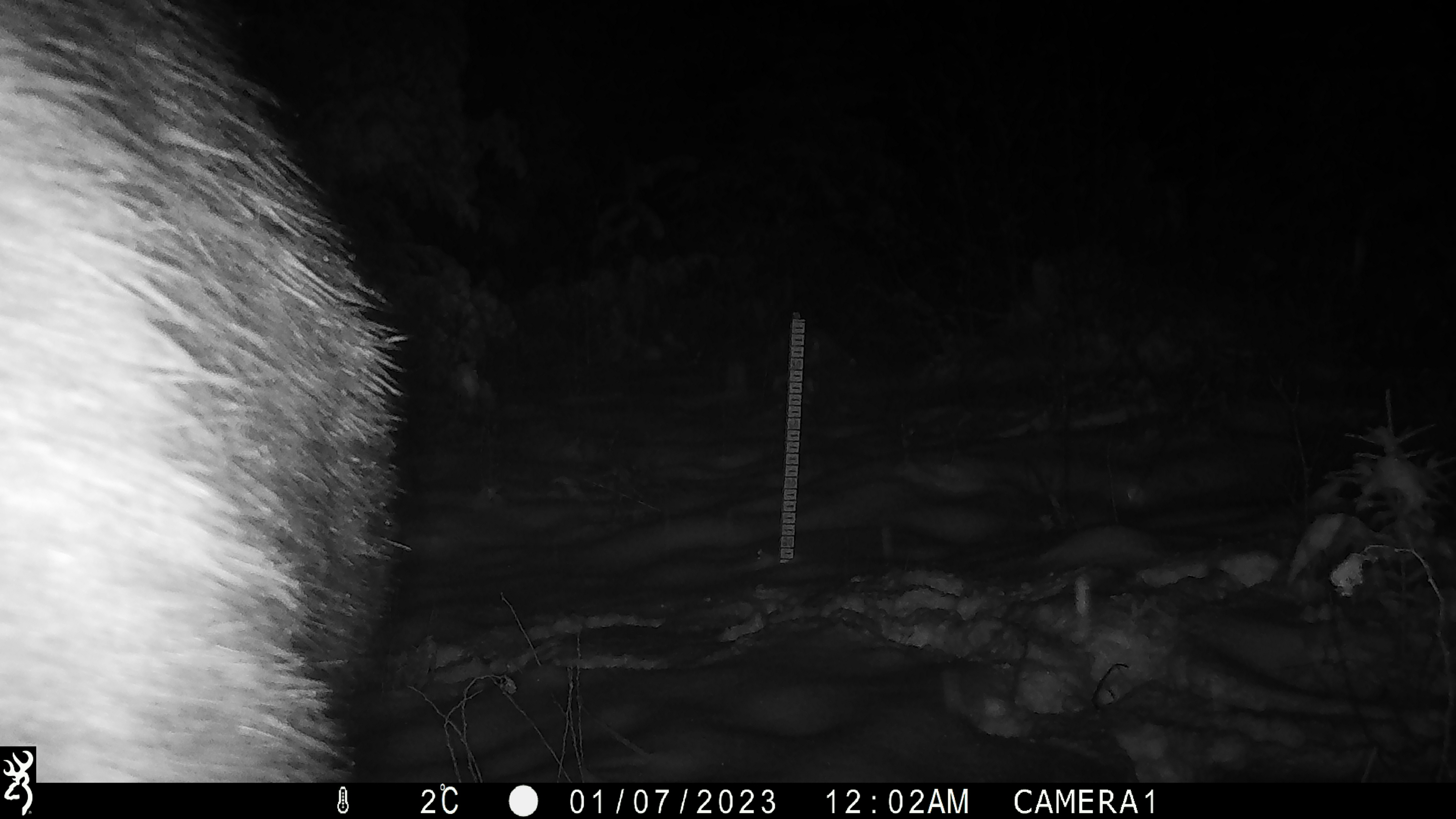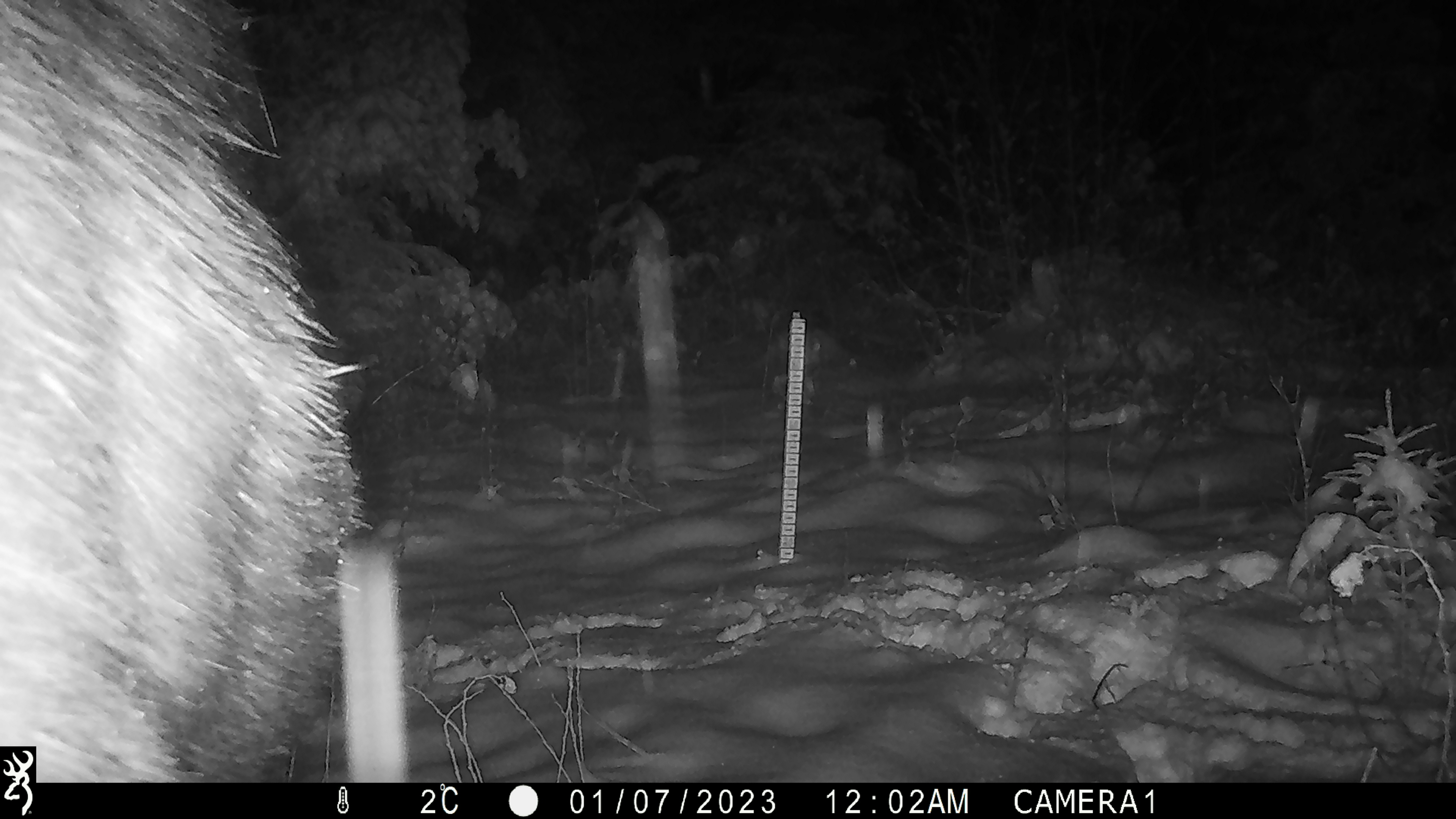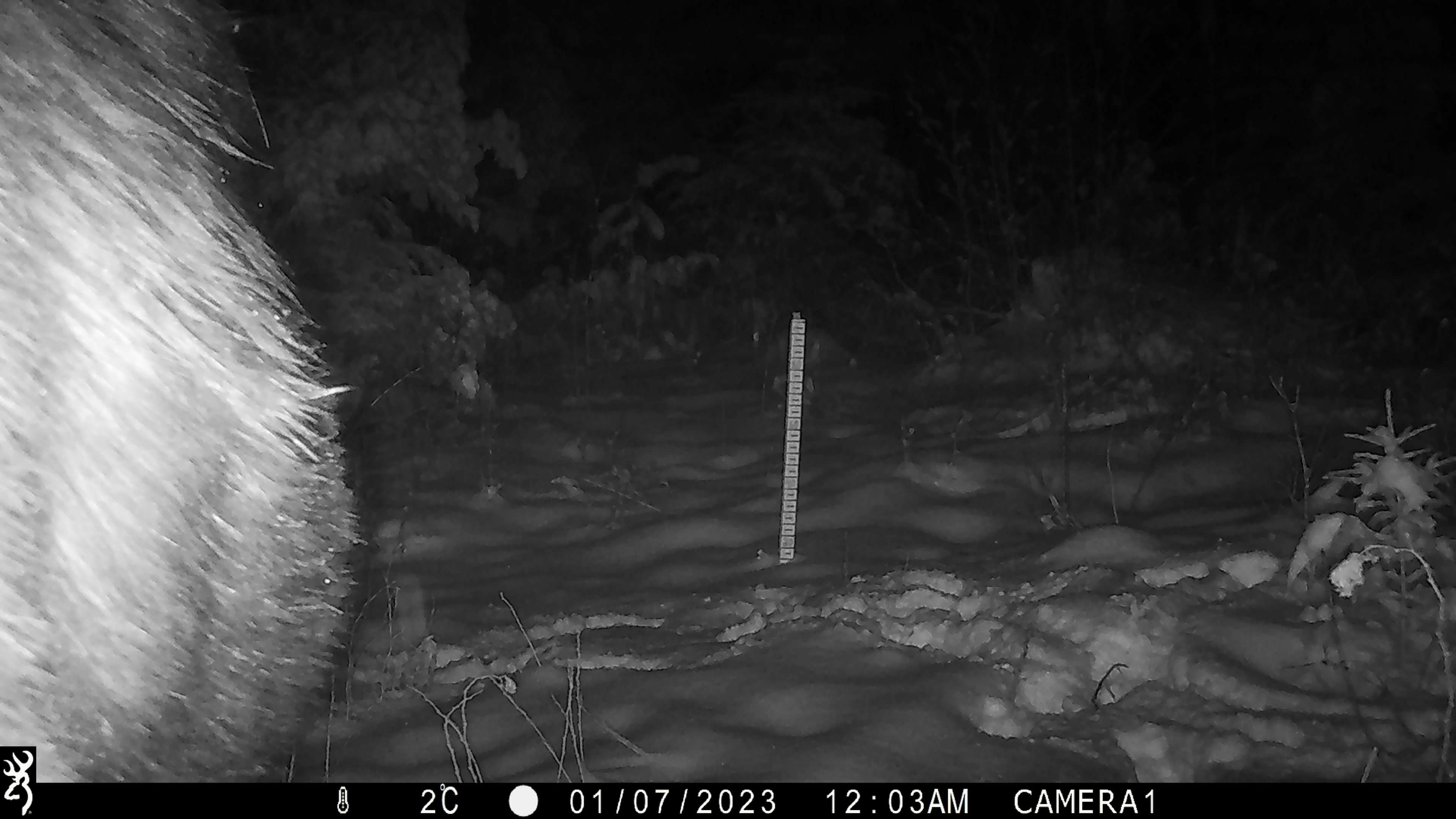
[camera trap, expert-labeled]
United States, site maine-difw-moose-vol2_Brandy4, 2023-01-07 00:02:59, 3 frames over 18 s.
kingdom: Animalia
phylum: Chordata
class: Mammalia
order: Artiodactyla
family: Cervidae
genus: Alces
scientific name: Alces alces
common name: moose